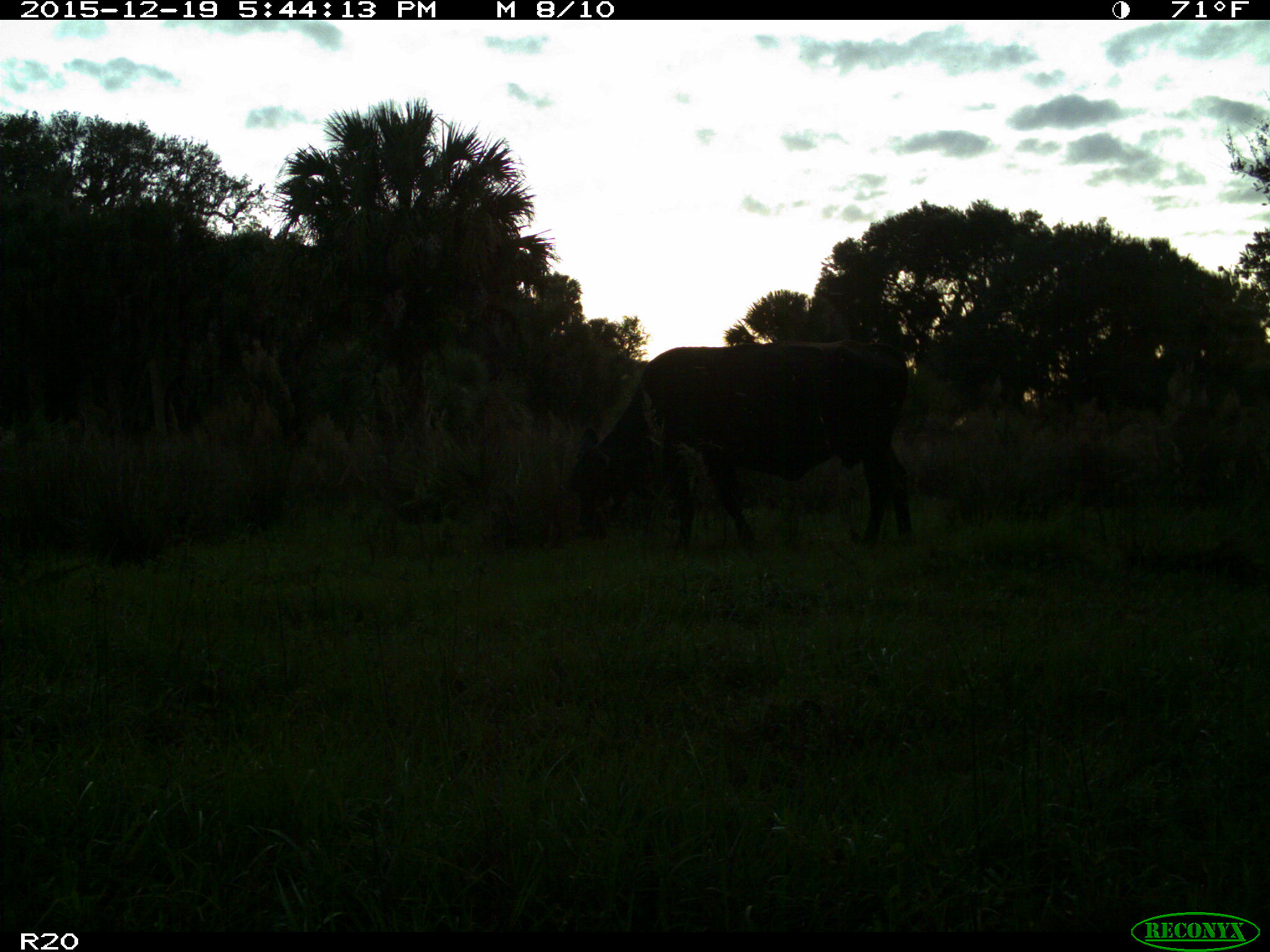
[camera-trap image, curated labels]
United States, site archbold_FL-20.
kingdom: Animalia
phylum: Chordata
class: Mammalia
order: Artiodactyla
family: Bovidae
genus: Bos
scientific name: Bos taurus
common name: domestic cow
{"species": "Bos taurus (domestic cow)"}